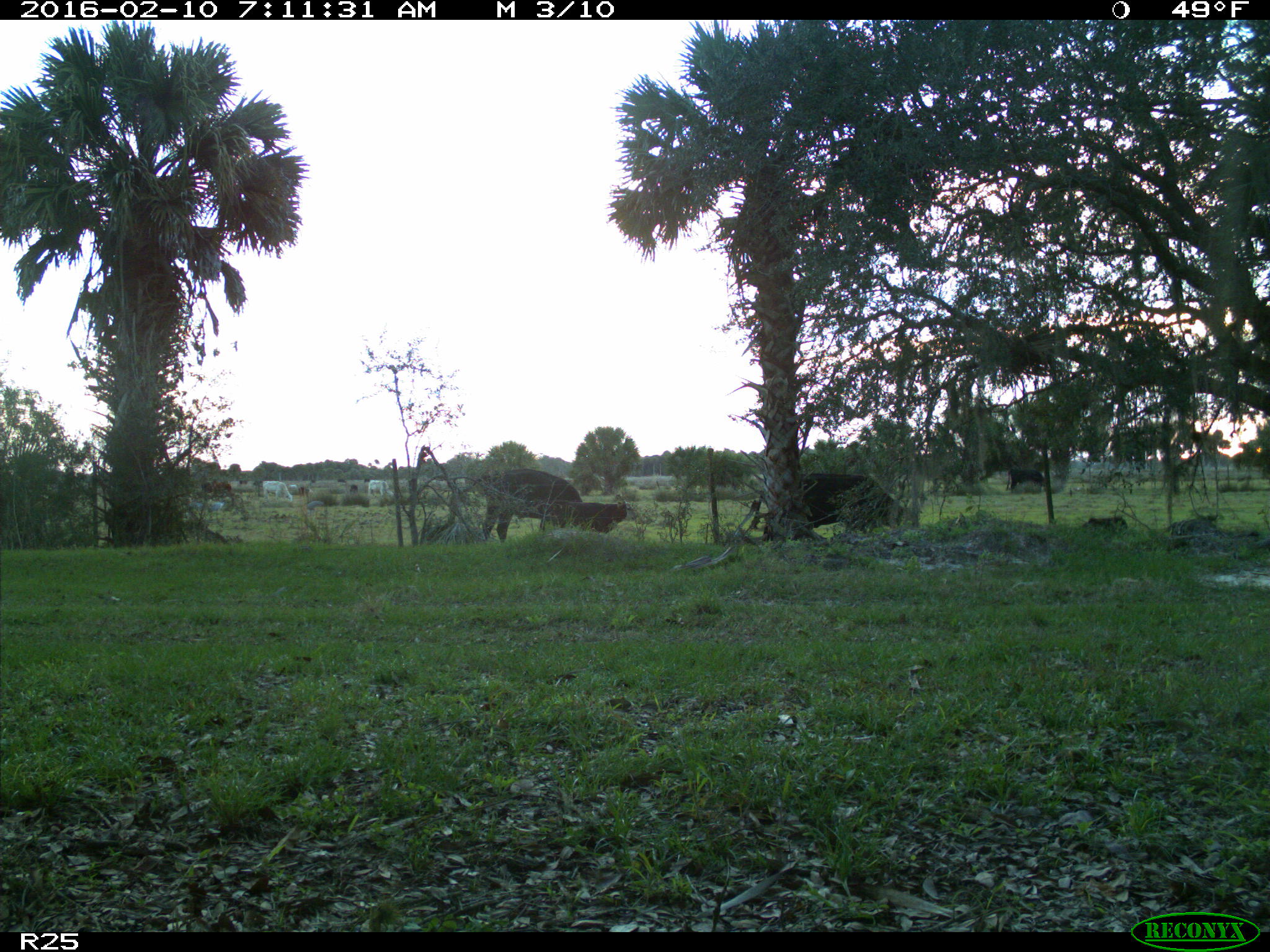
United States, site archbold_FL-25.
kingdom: Animalia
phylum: Chordata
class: Mammalia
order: Artiodactyla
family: Bovidae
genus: Bos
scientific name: Bos taurus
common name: domestic cow